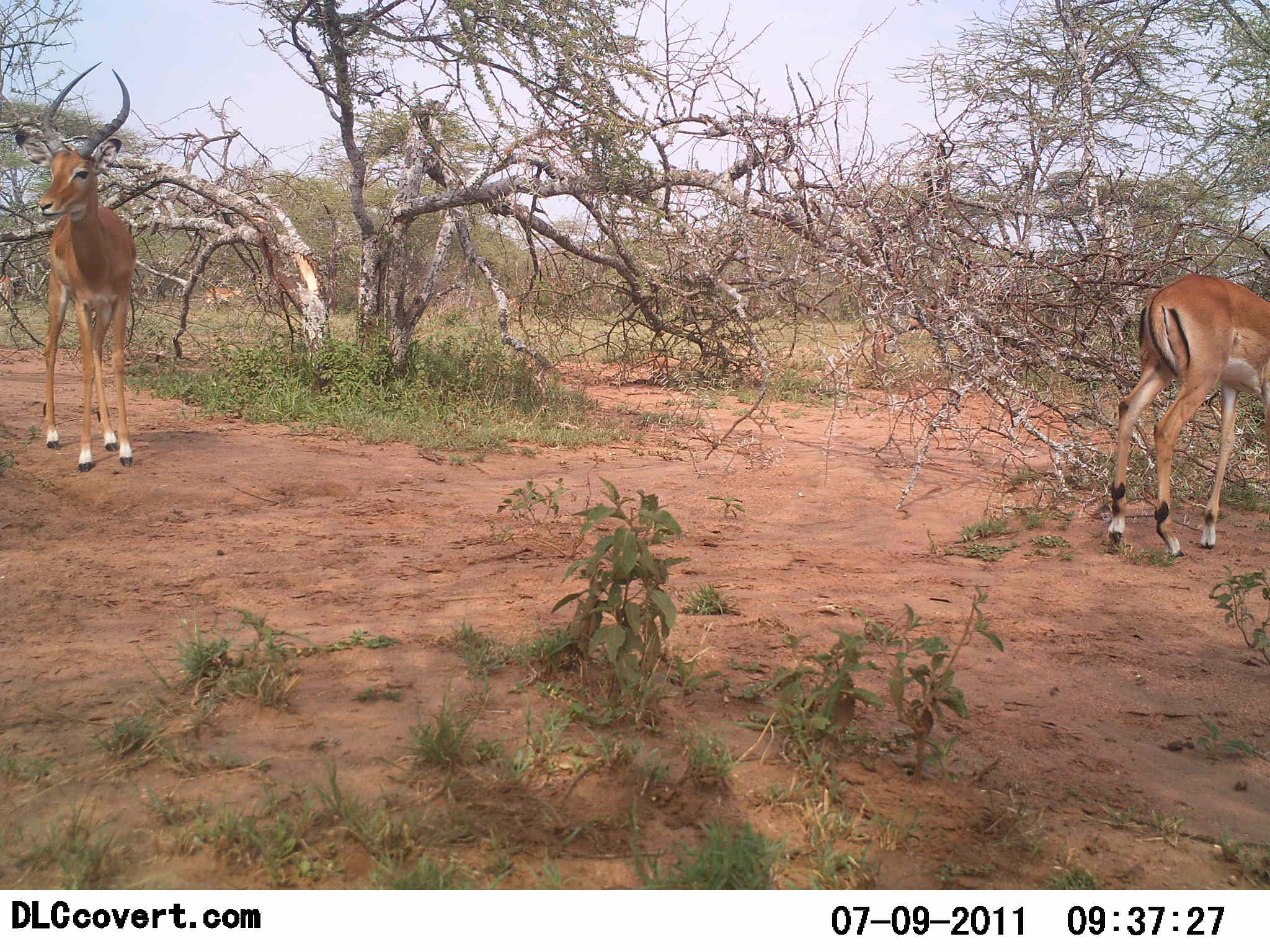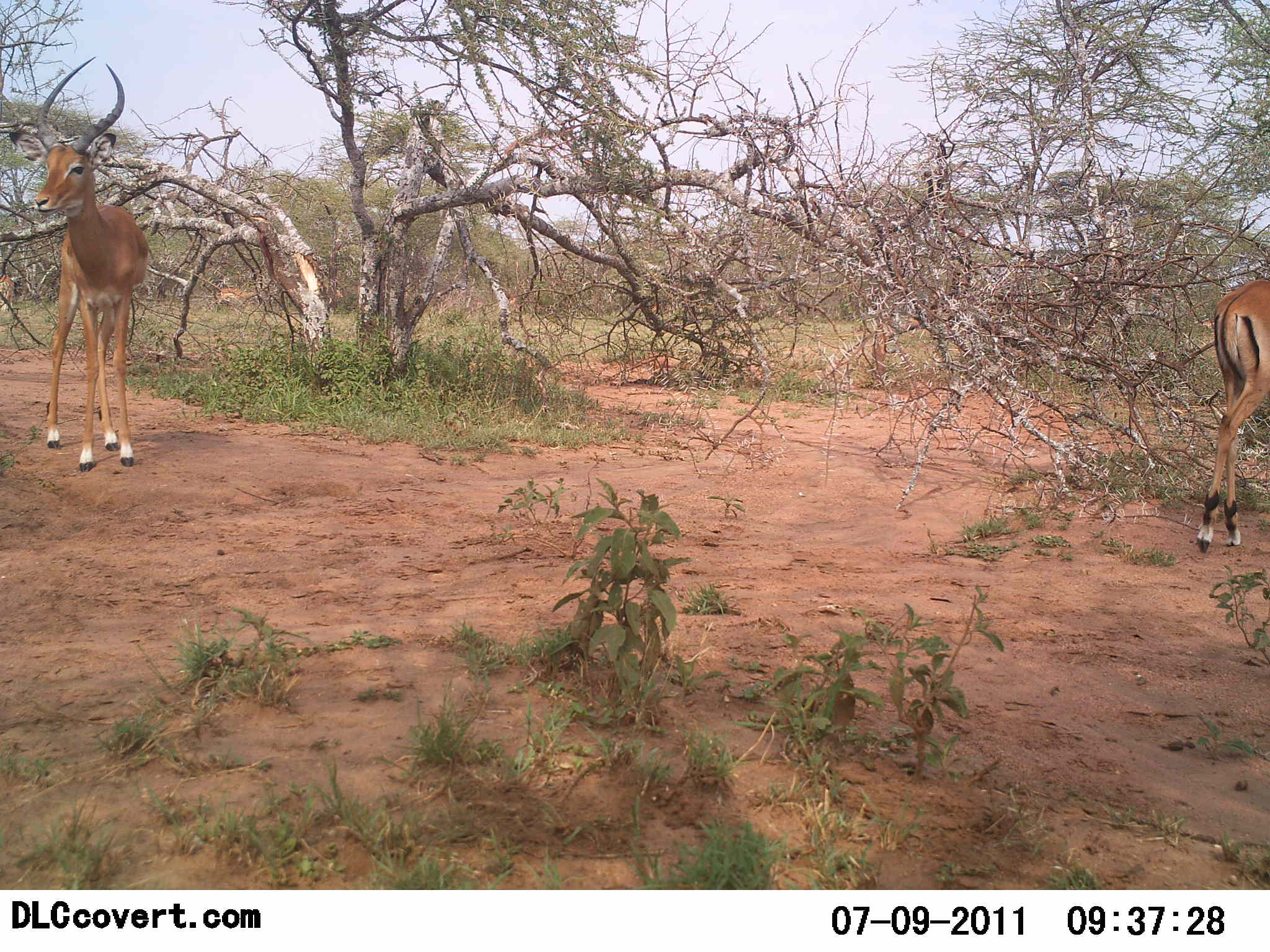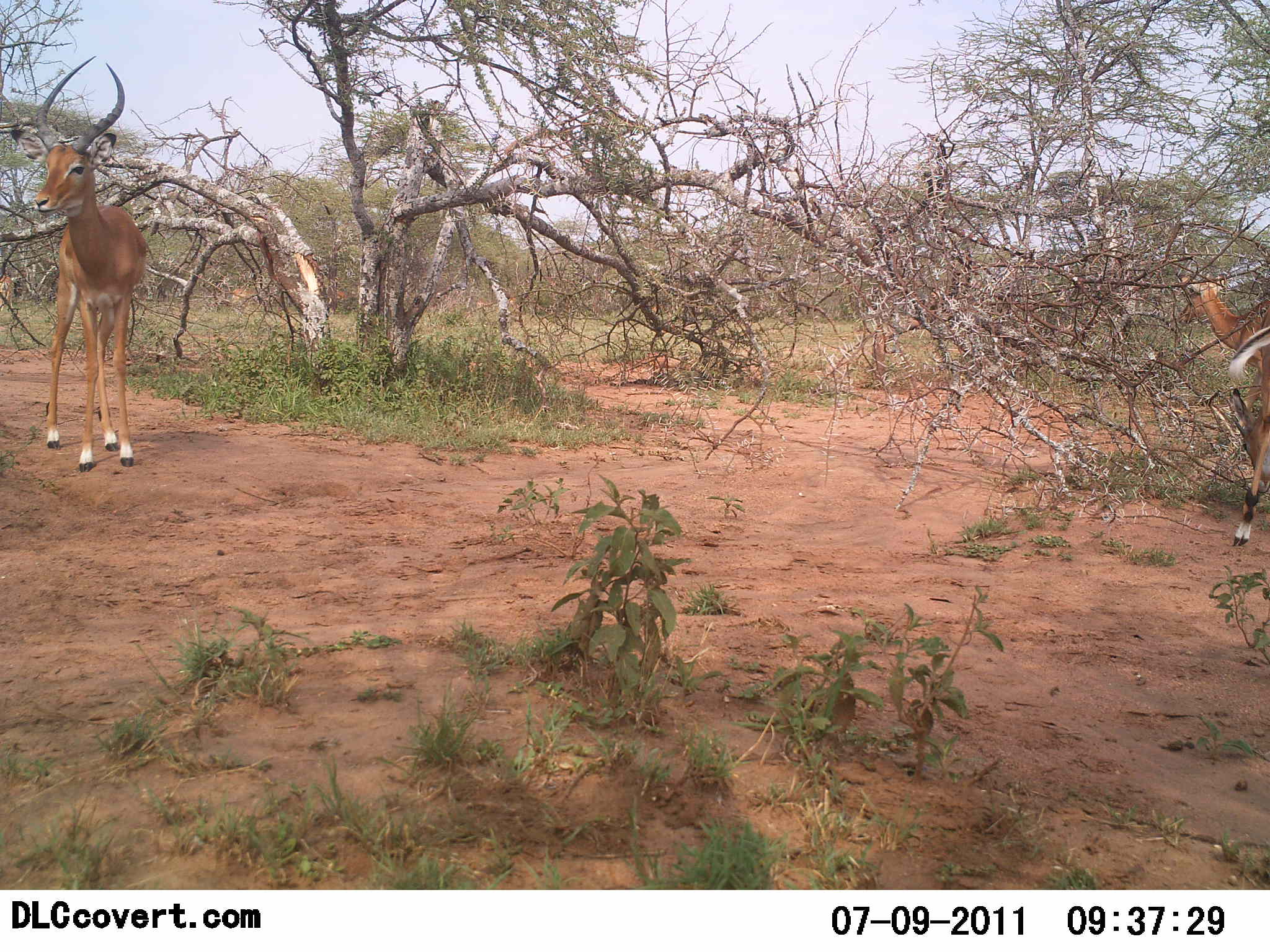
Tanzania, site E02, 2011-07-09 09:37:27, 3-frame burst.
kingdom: Animalia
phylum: Chordata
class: Mammalia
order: Artiodactyla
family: Bovidae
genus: Aepyceros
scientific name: Aepyceros melampus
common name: impala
Impala (Aepyceros melampus), count 2. Behavior (volunteer vote fractions): standing 92%, resting 0%, moving 50%, interacting 0%. Young present (vote fraction): 8%. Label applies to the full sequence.